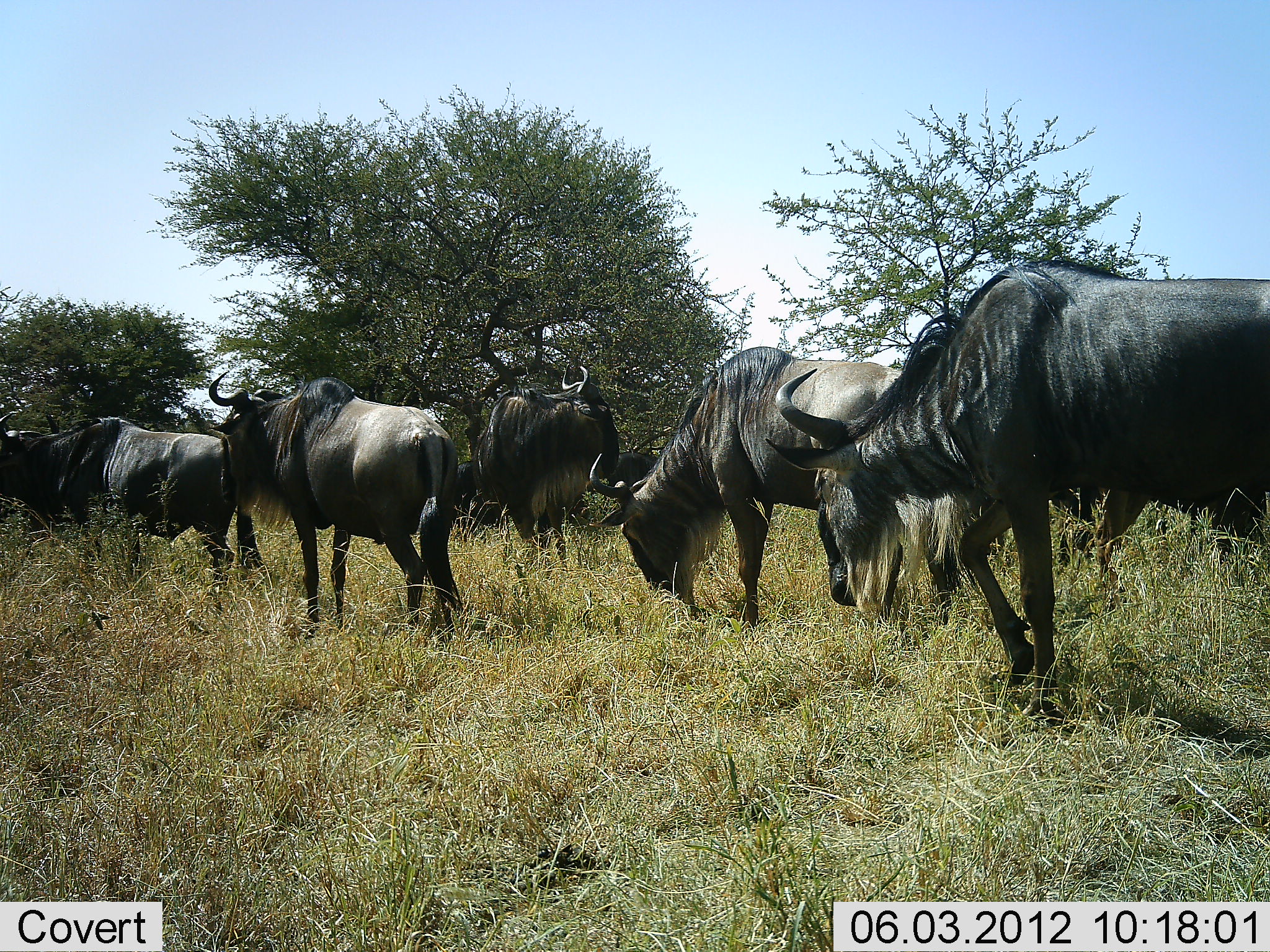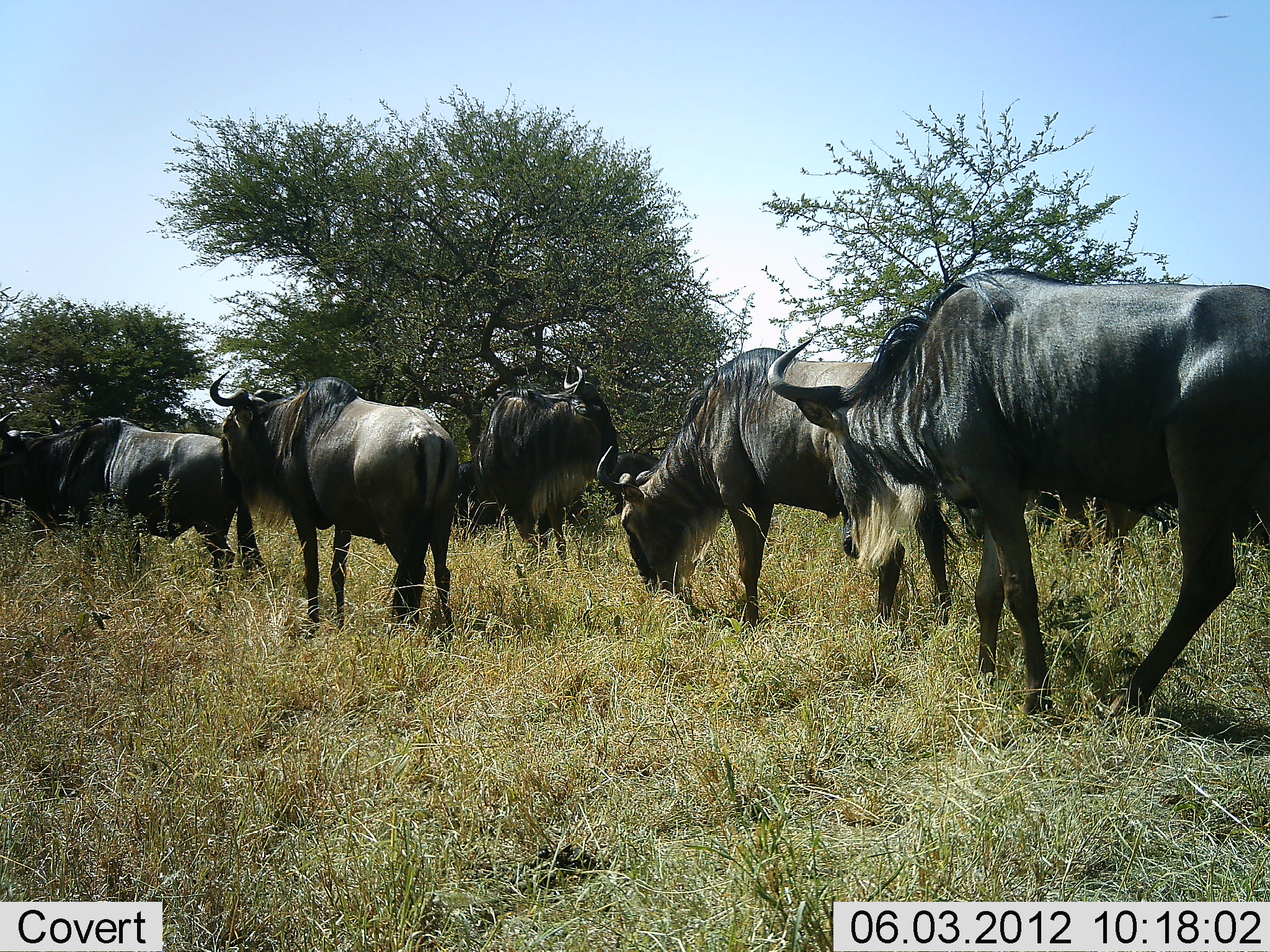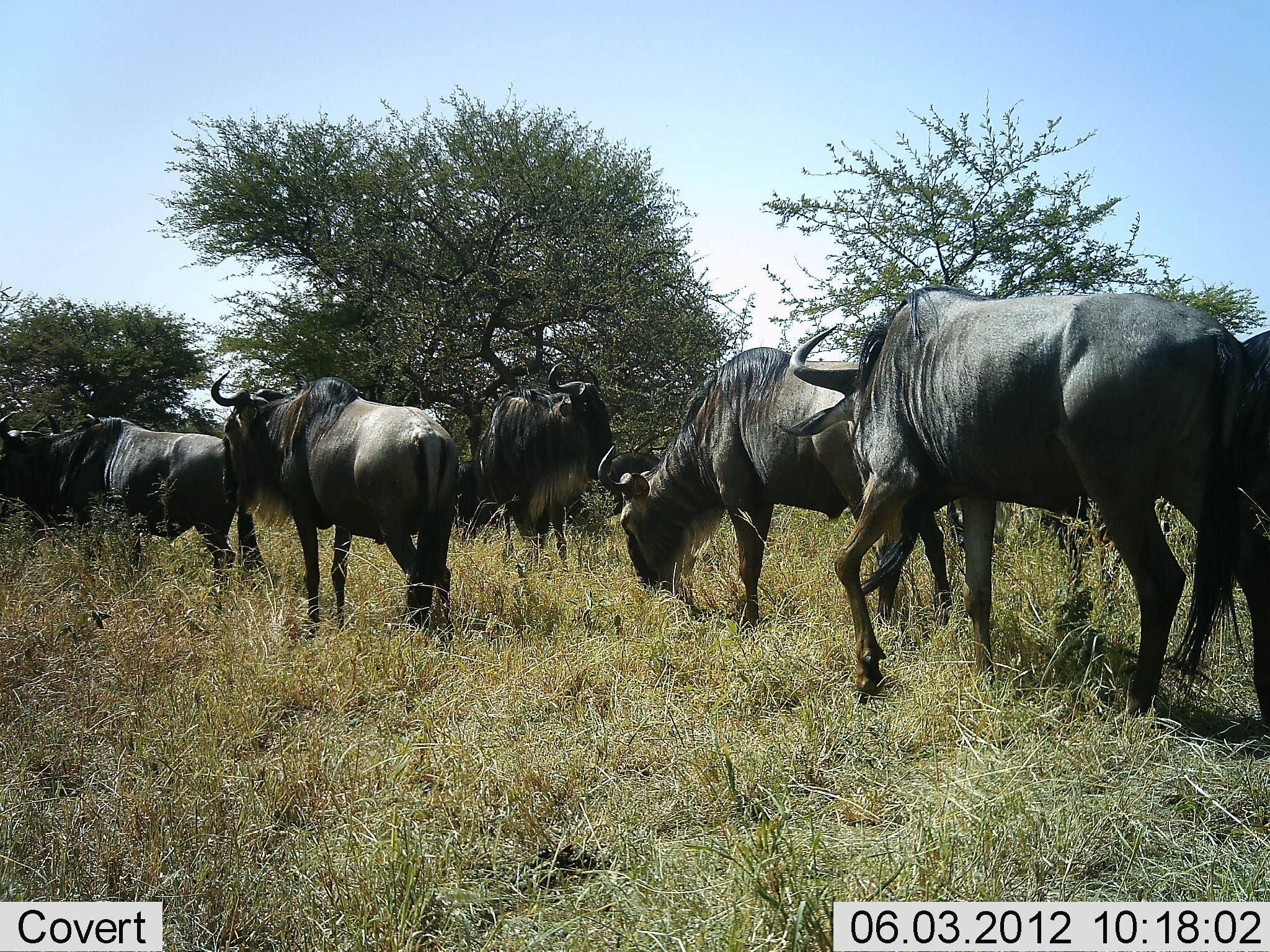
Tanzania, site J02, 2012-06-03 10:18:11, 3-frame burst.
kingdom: Animalia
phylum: Chordata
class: Mammalia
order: Artiodactyla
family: Bovidae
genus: Connochaetes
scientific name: Connochaetes taurinus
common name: blue wildebeest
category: wildebeest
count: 7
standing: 80%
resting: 10%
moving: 30%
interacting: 20%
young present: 0%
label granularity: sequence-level